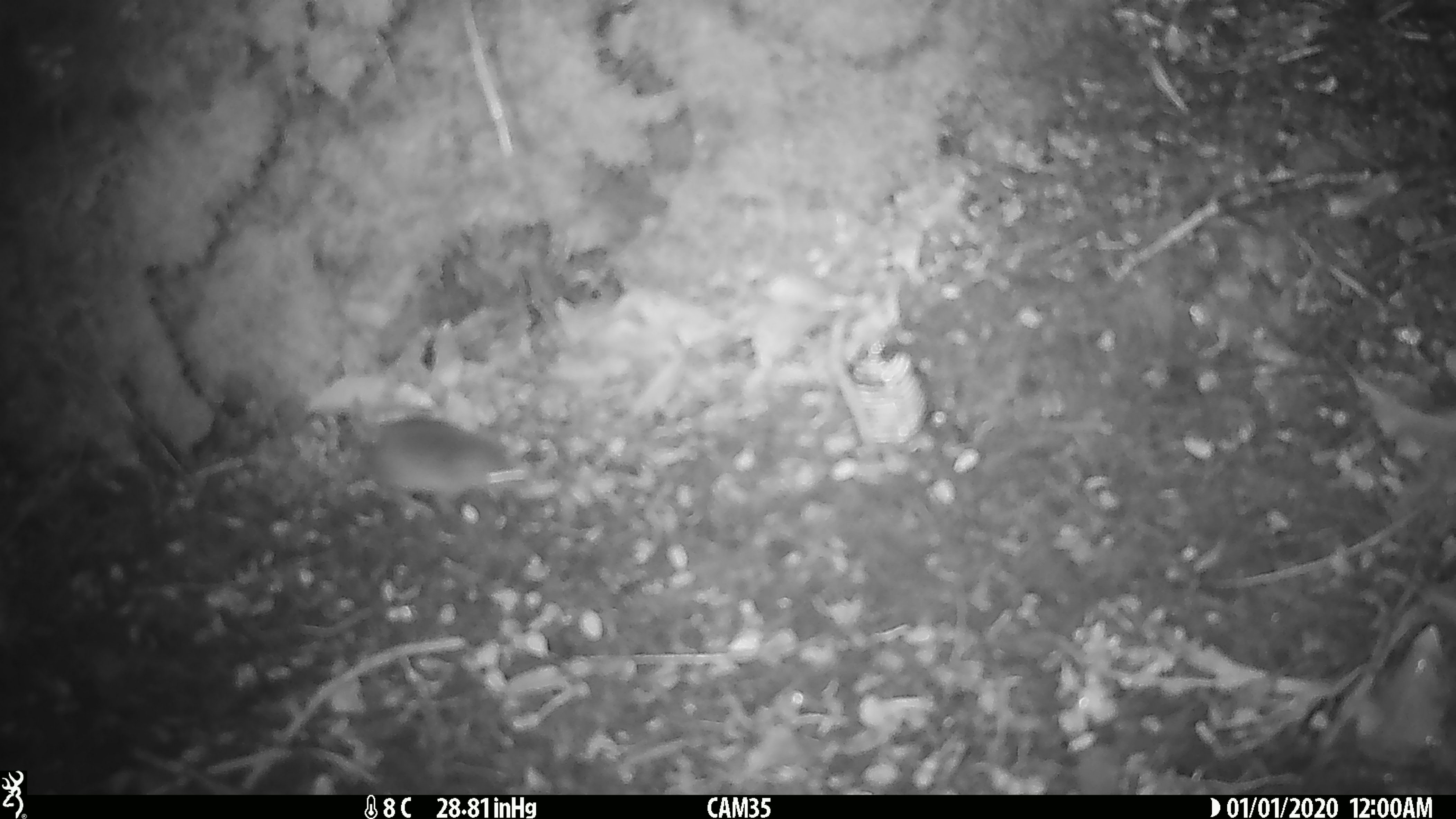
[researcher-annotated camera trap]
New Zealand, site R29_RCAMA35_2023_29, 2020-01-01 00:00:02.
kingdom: Animalia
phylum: Chordata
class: Mammalia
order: Rodentia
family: Muridae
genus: Mus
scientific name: Mus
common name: mouse